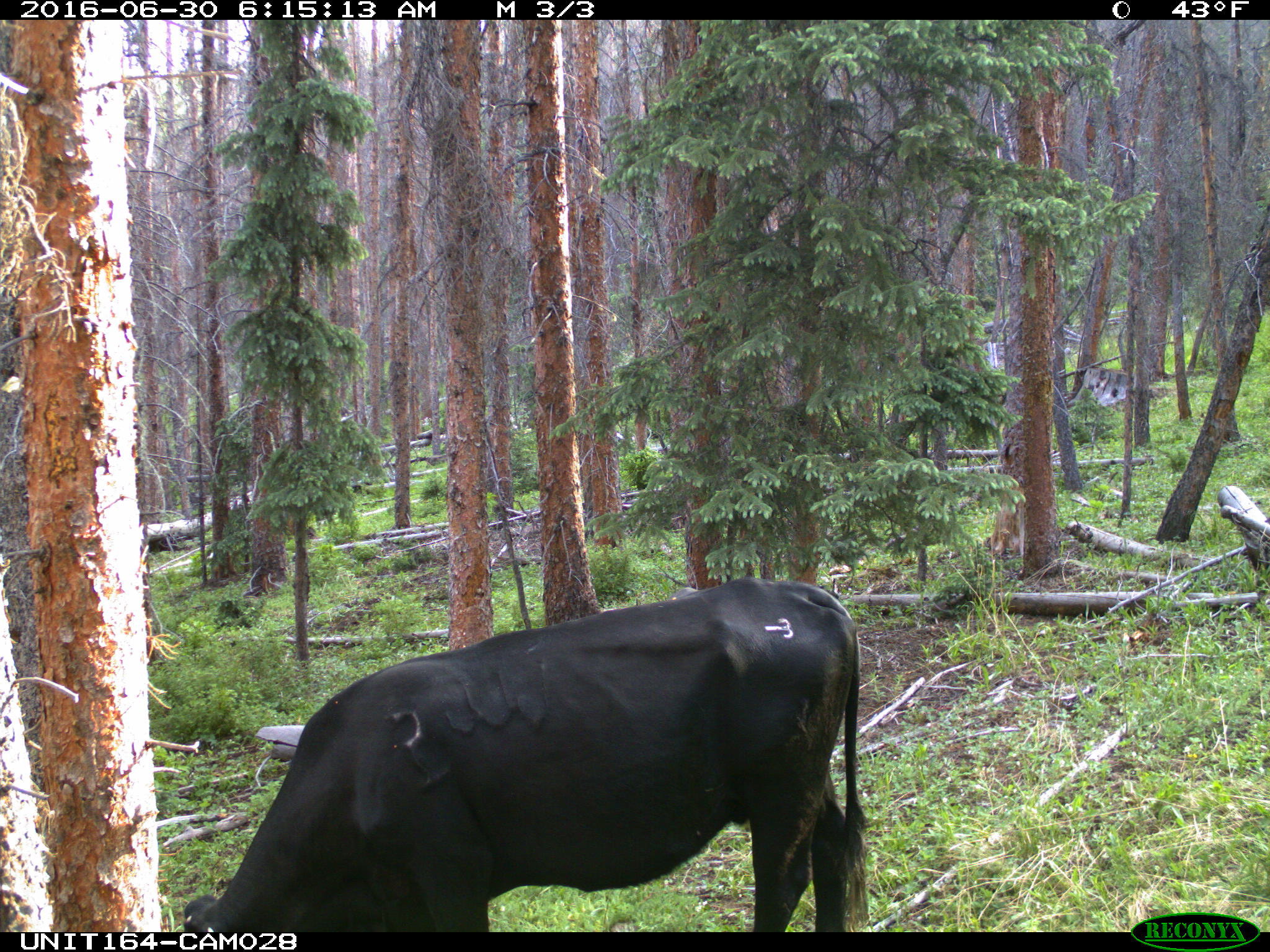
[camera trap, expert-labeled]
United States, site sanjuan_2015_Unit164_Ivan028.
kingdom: Animalia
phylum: Chordata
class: Mammalia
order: Artiodactyla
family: Bovidae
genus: Bos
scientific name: Bos taurus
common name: domestic cow